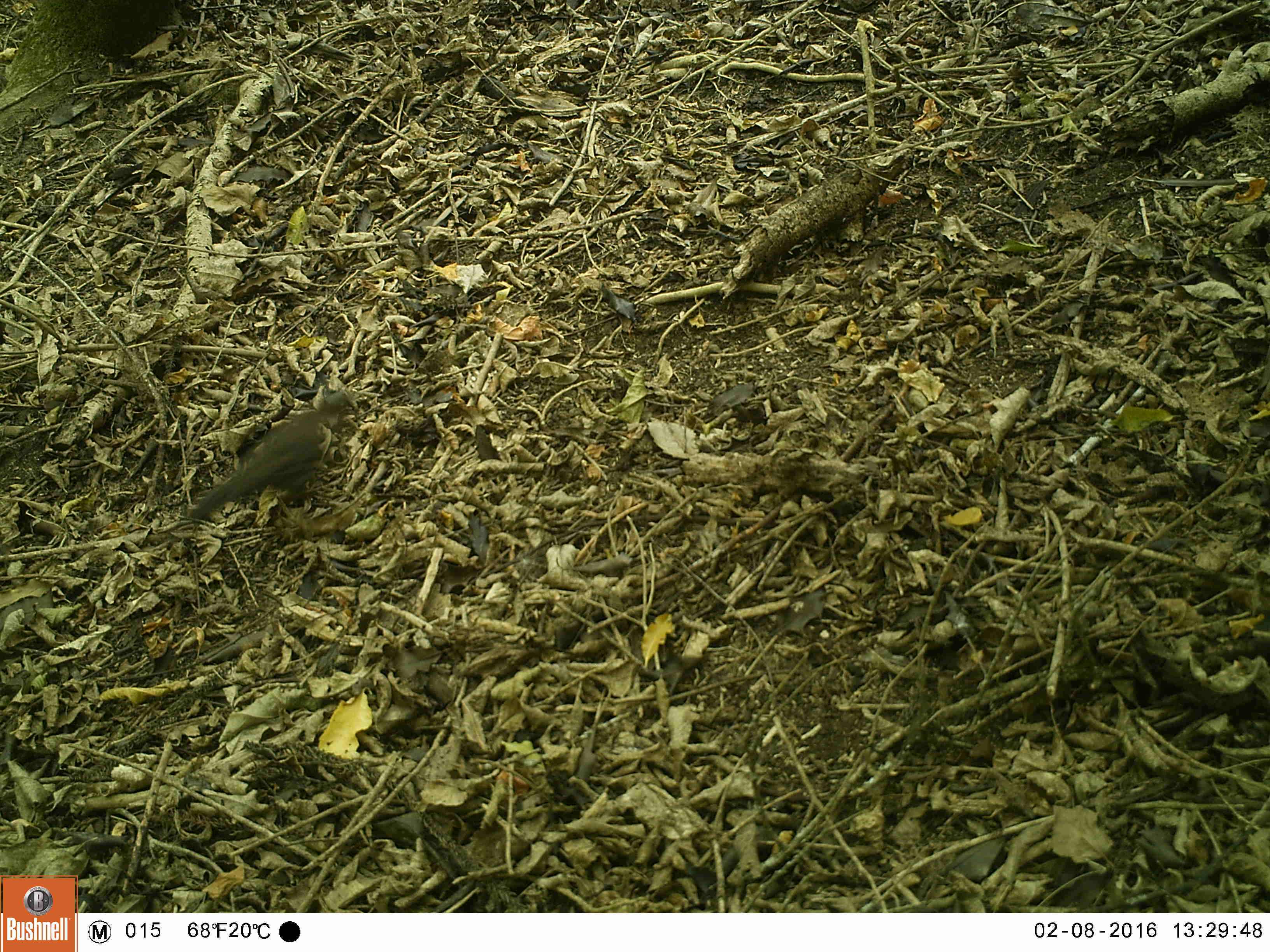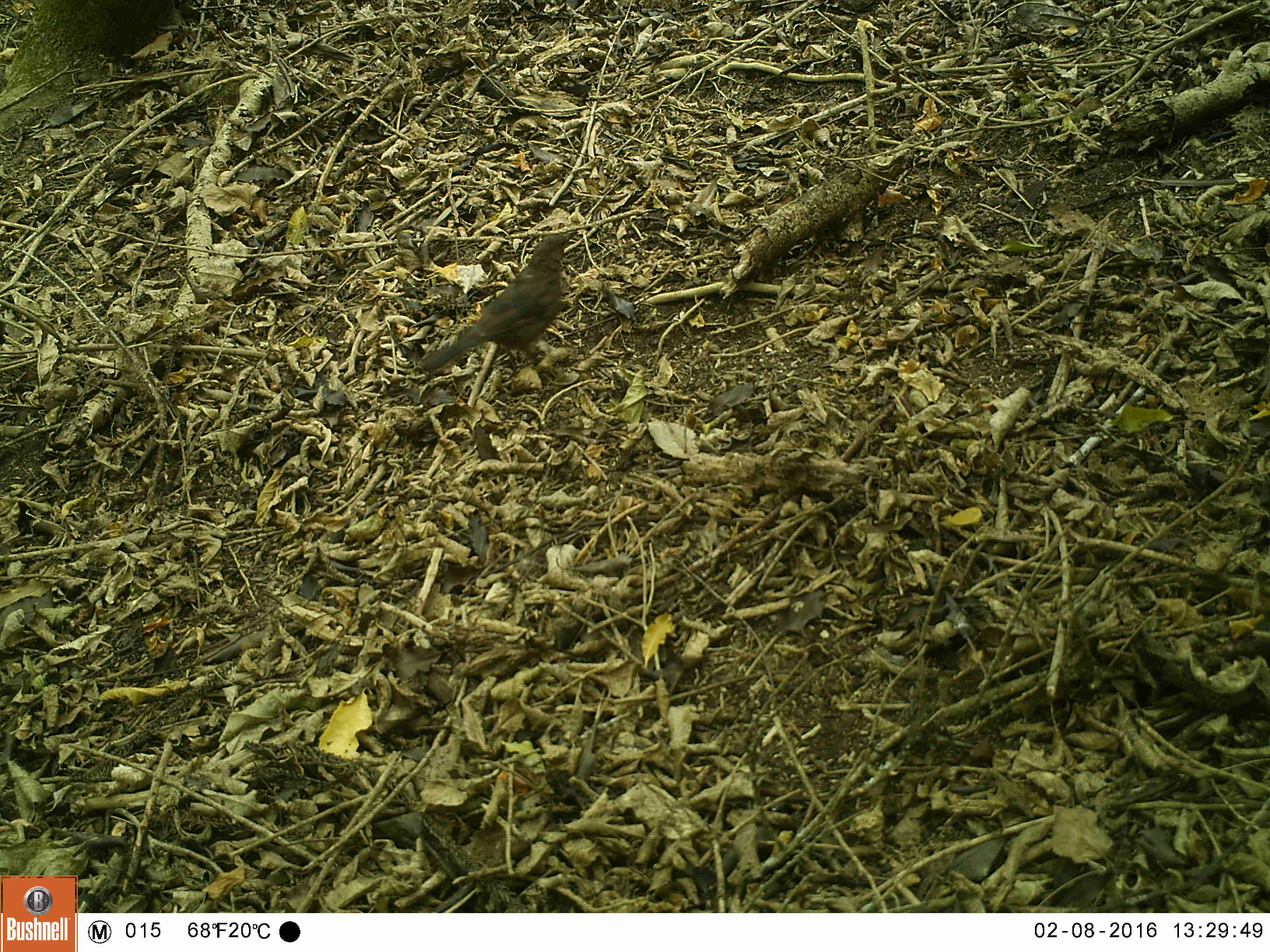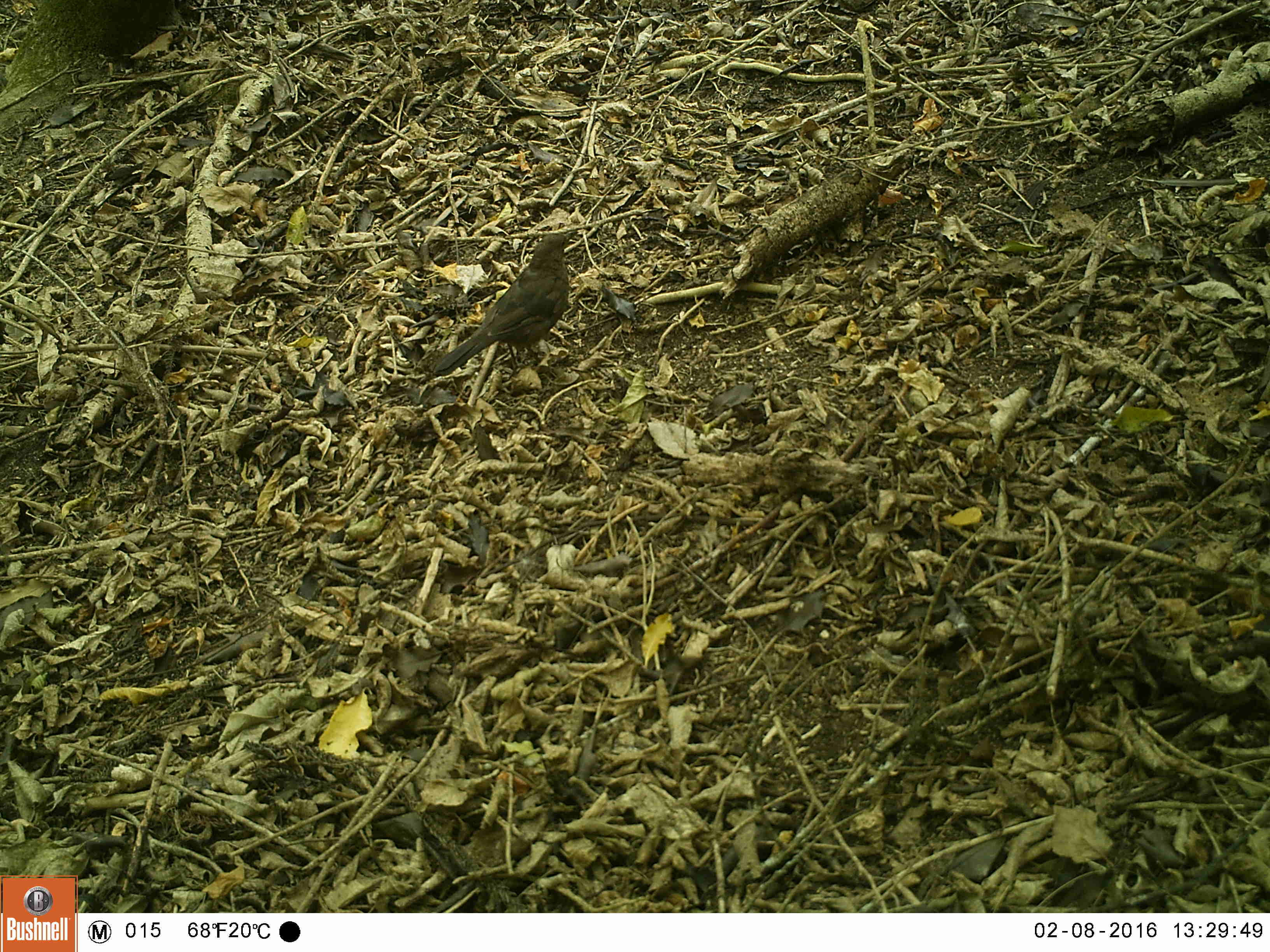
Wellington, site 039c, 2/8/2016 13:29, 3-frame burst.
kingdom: Animalia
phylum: Chordata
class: Aves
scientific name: Aves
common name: bird